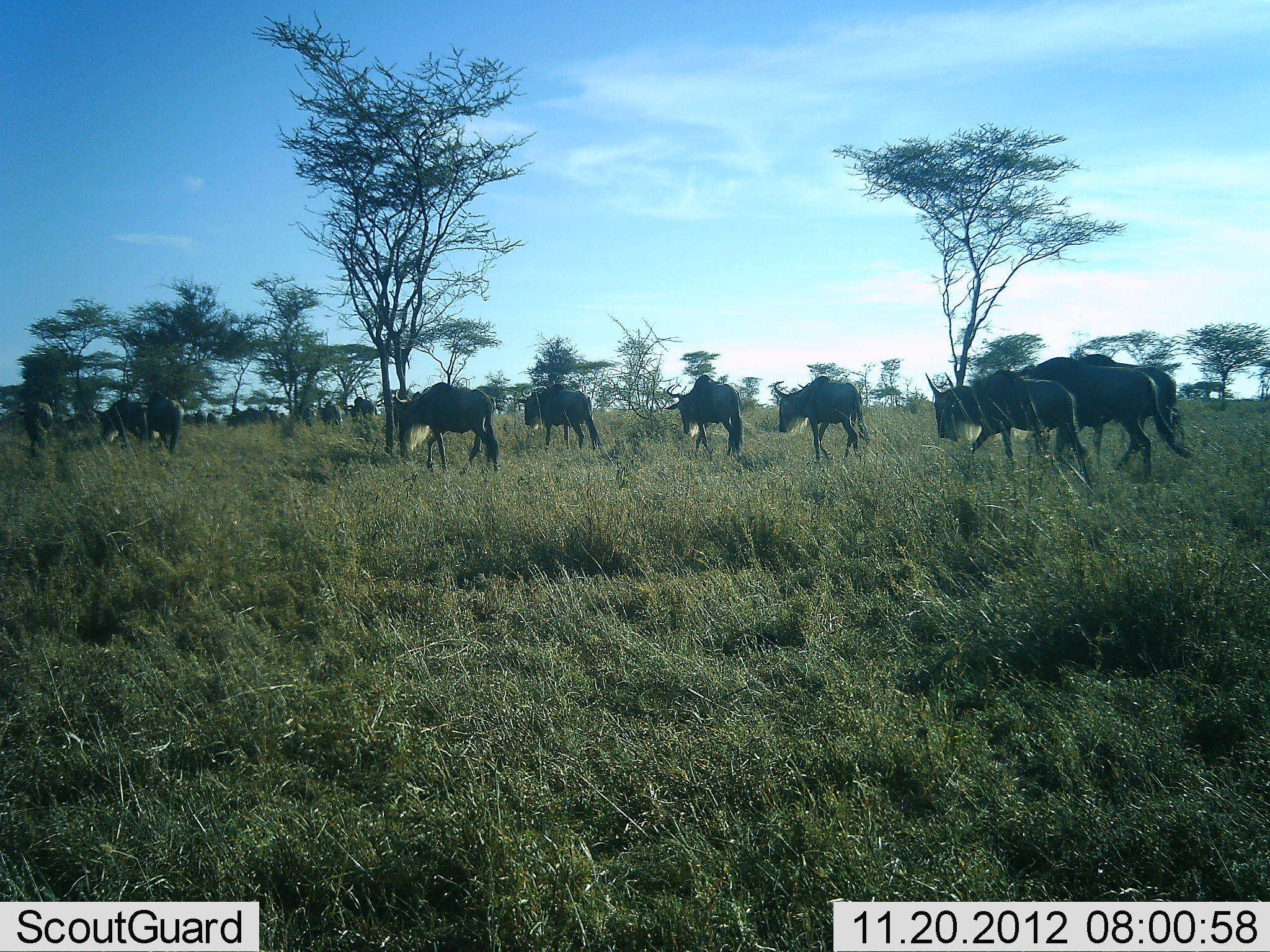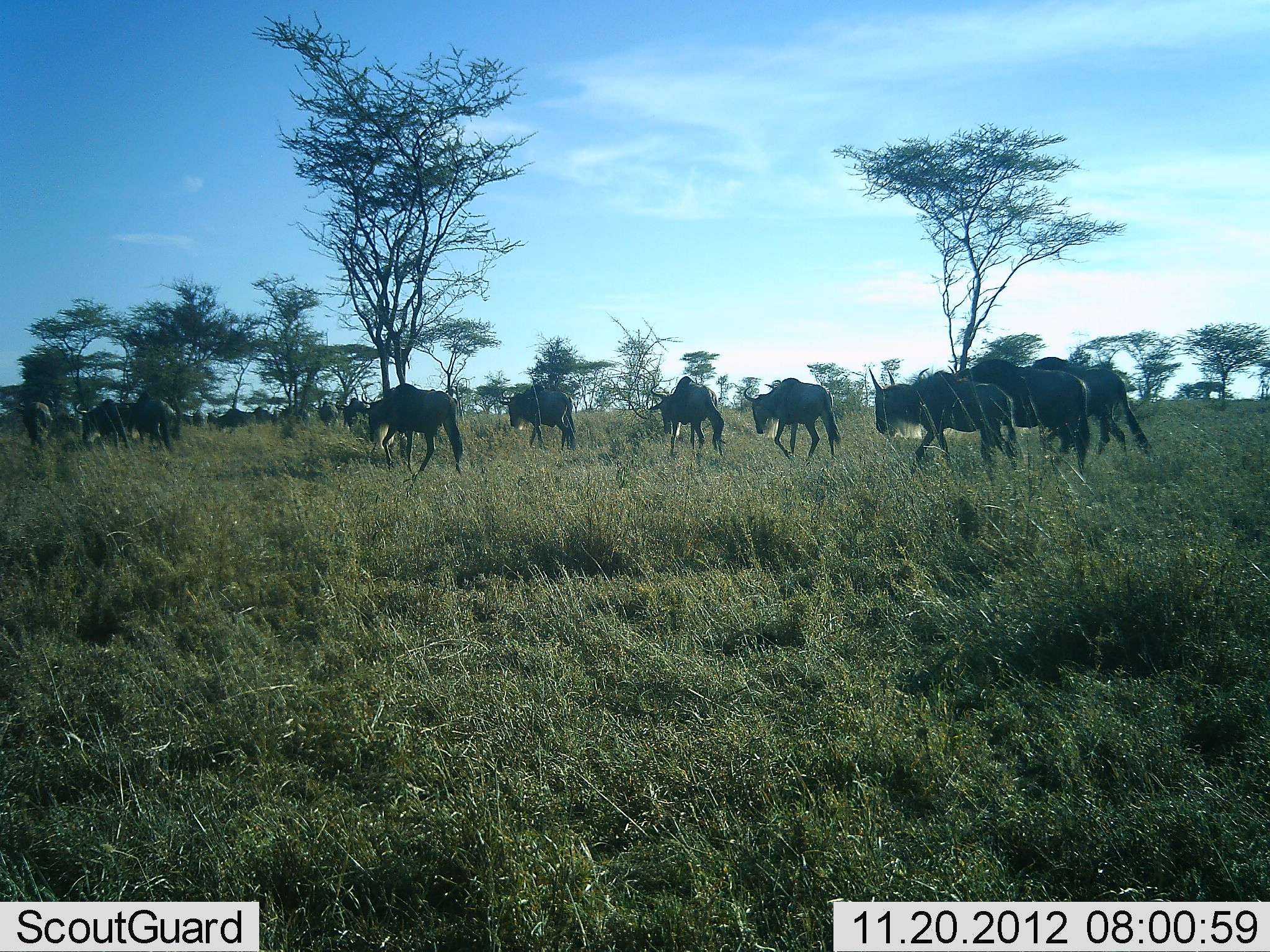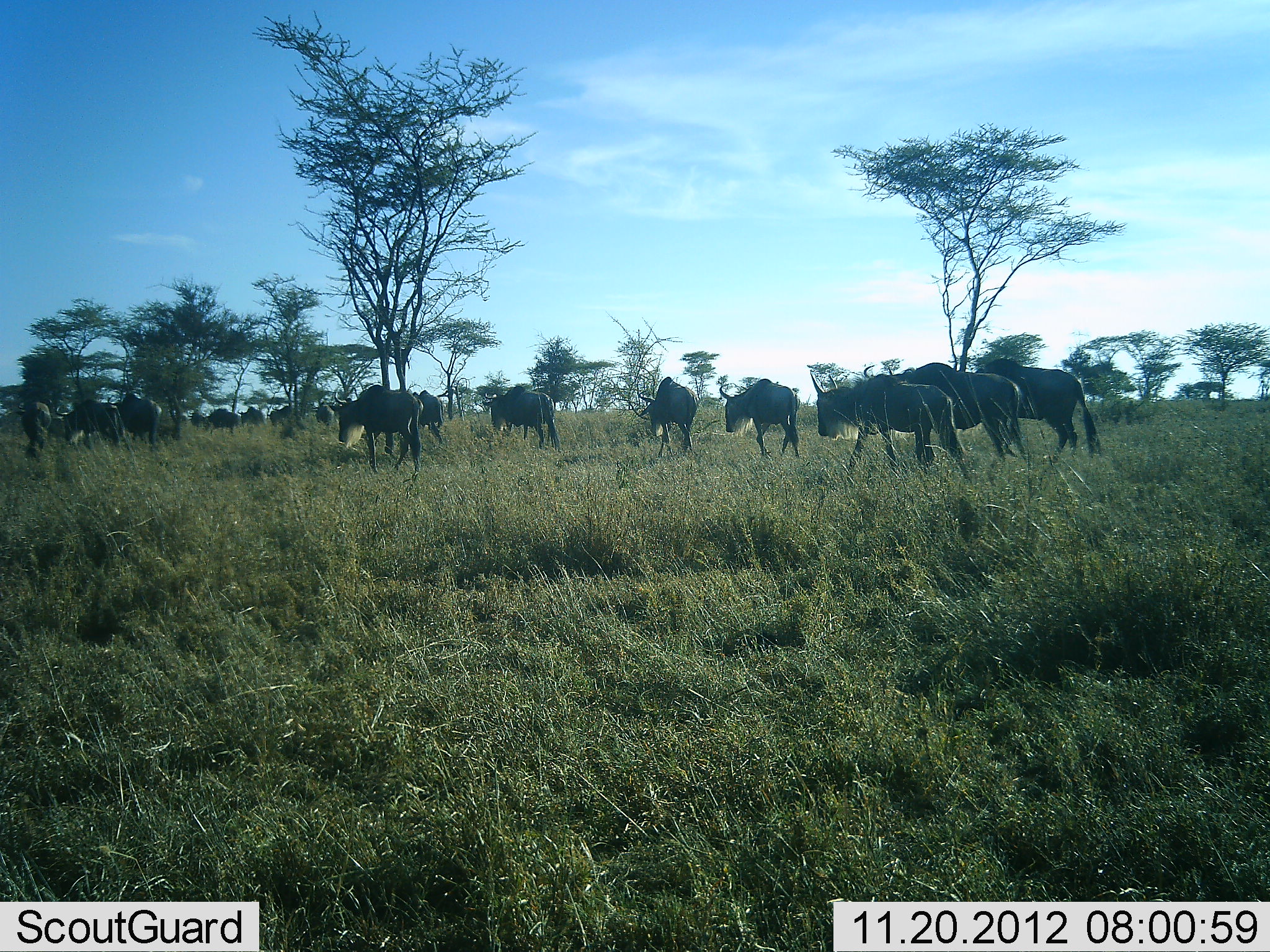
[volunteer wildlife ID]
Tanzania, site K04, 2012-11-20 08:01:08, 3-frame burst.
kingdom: Animalia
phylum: Chordata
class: Mammalia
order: Artiodactyla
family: Bovidae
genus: Connochaetes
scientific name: Connochaetes taurinus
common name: blue wildebeest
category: wildebeest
Wildebeest (blue wildebeest) (Connochaetes taurinus), count 11-50. Behavior (volunteer vote fractions): standing 20%, resting 0%, moving 100%, interacting 10%. Young present (vote fraction): 10%. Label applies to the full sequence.